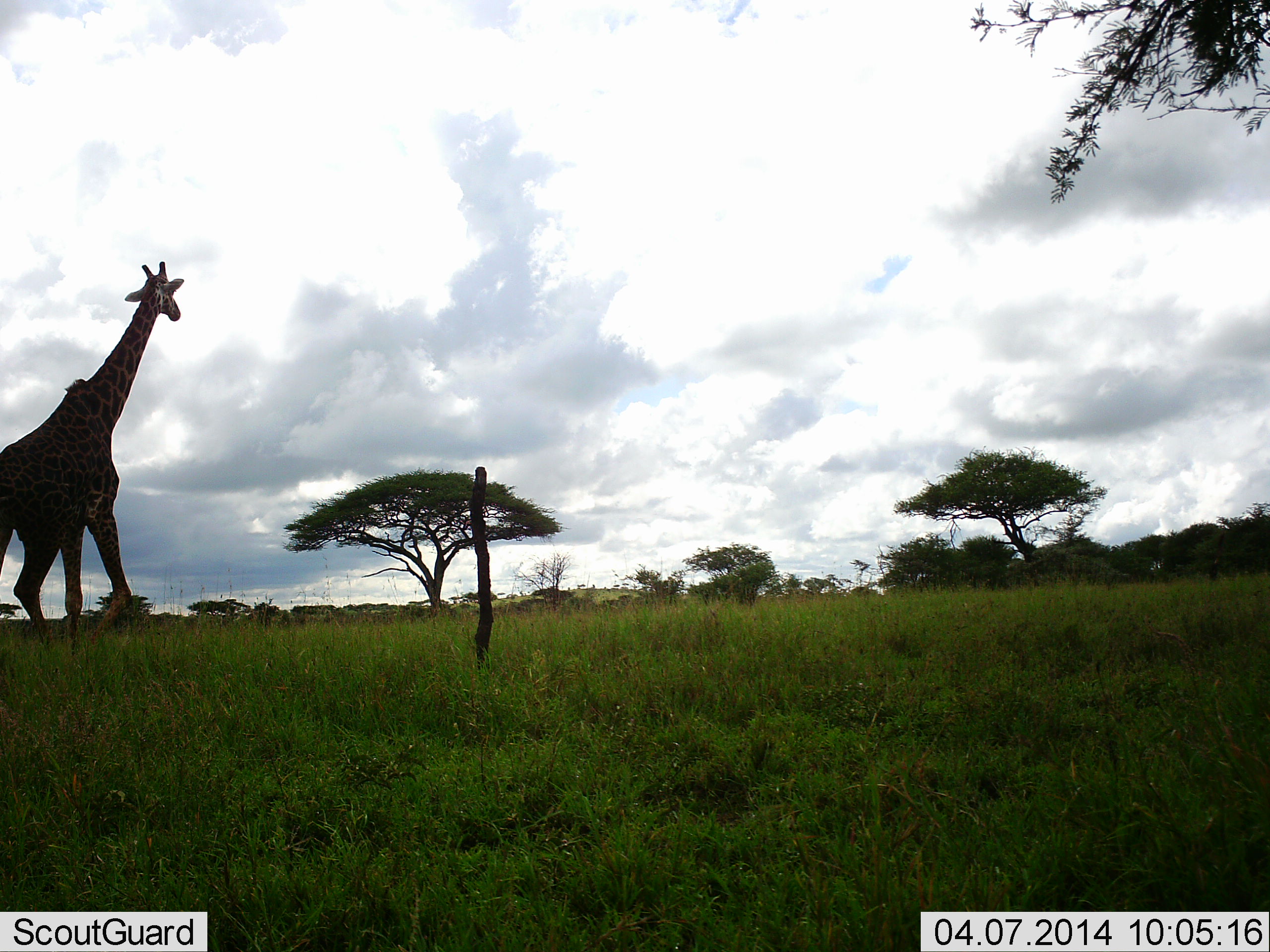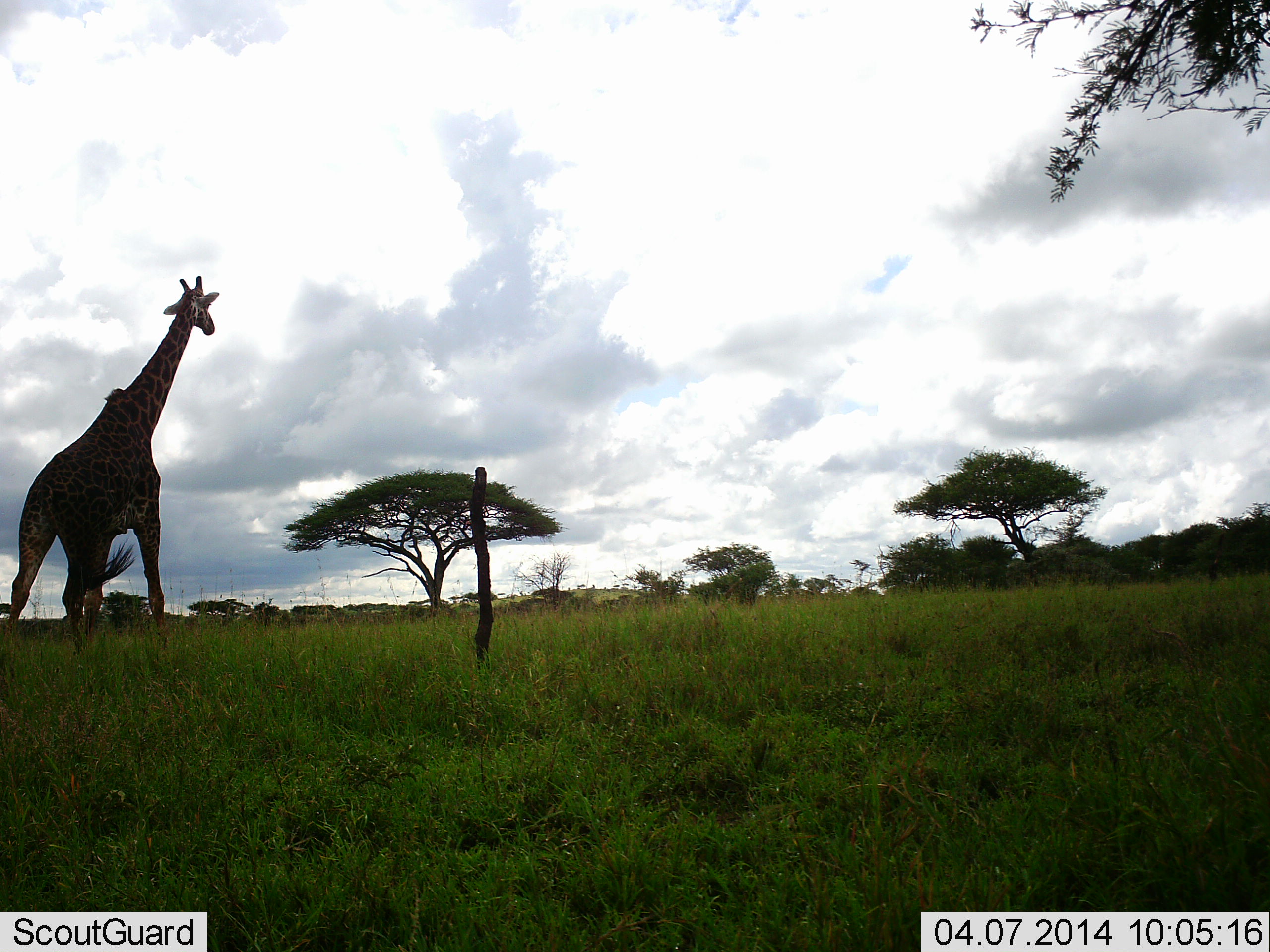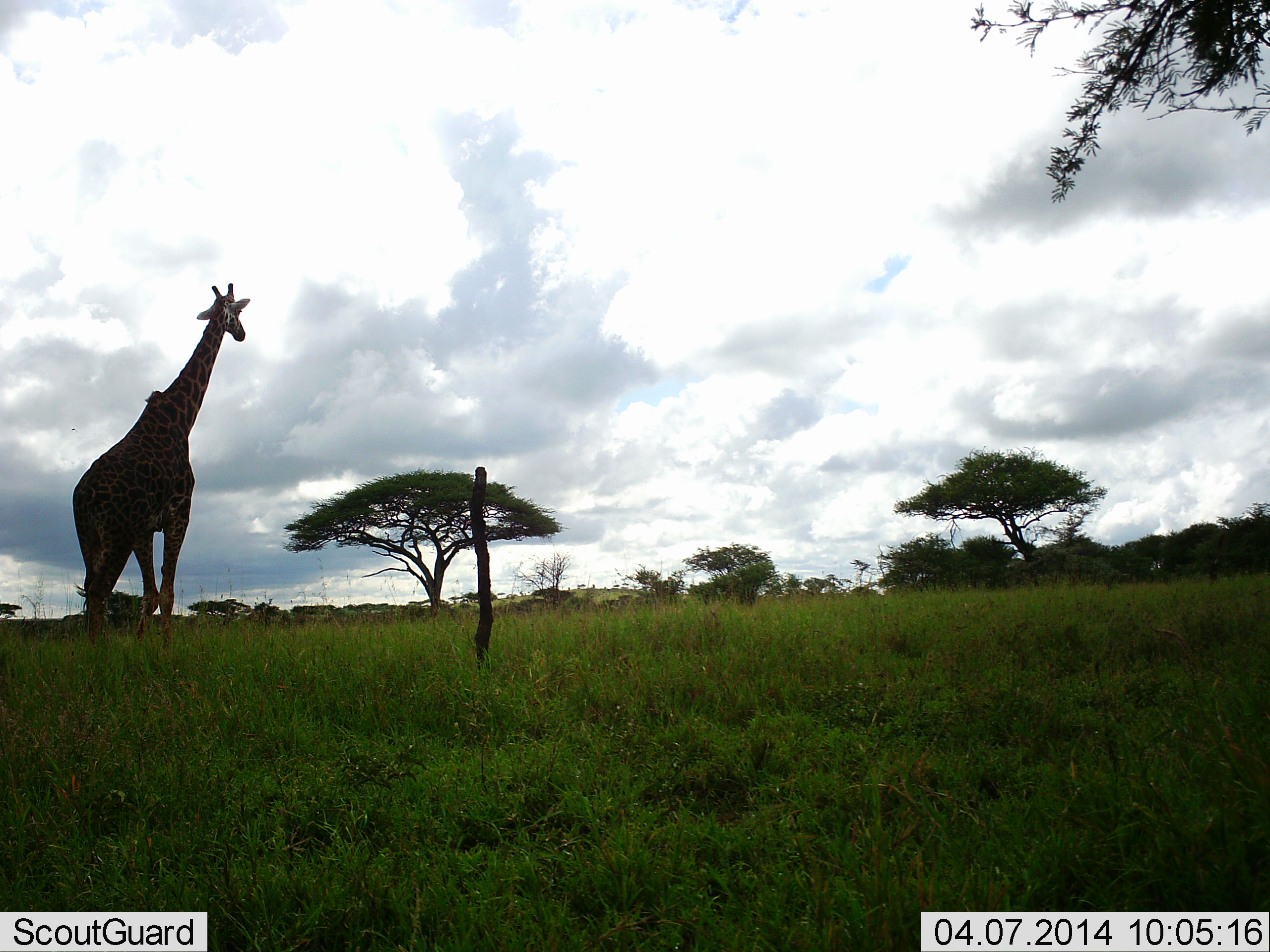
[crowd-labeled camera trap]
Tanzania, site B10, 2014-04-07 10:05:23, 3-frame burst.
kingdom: Animalia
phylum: Chordata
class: Mammalia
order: Artiodactyla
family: Giraffidae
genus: Giraffa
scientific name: Giraffa camelopardalis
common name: giraffe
Giraffe (Giraffa camelopardalis), count 1. Behavior (volunteer vote fractions): standing 0%, resting 0%, moving 100%, interacting 0%. Young present (vote fraction): 0%. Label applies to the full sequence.